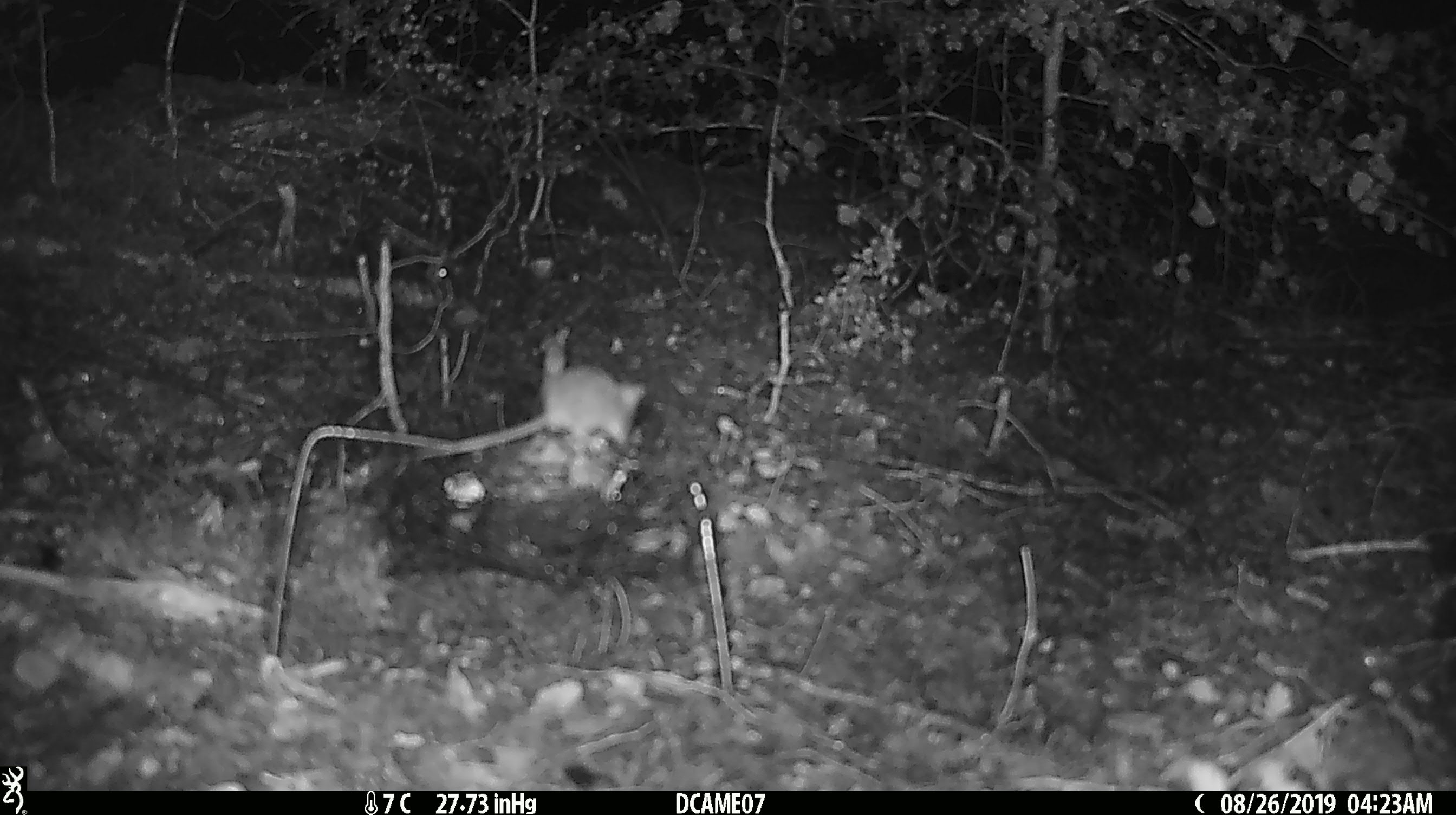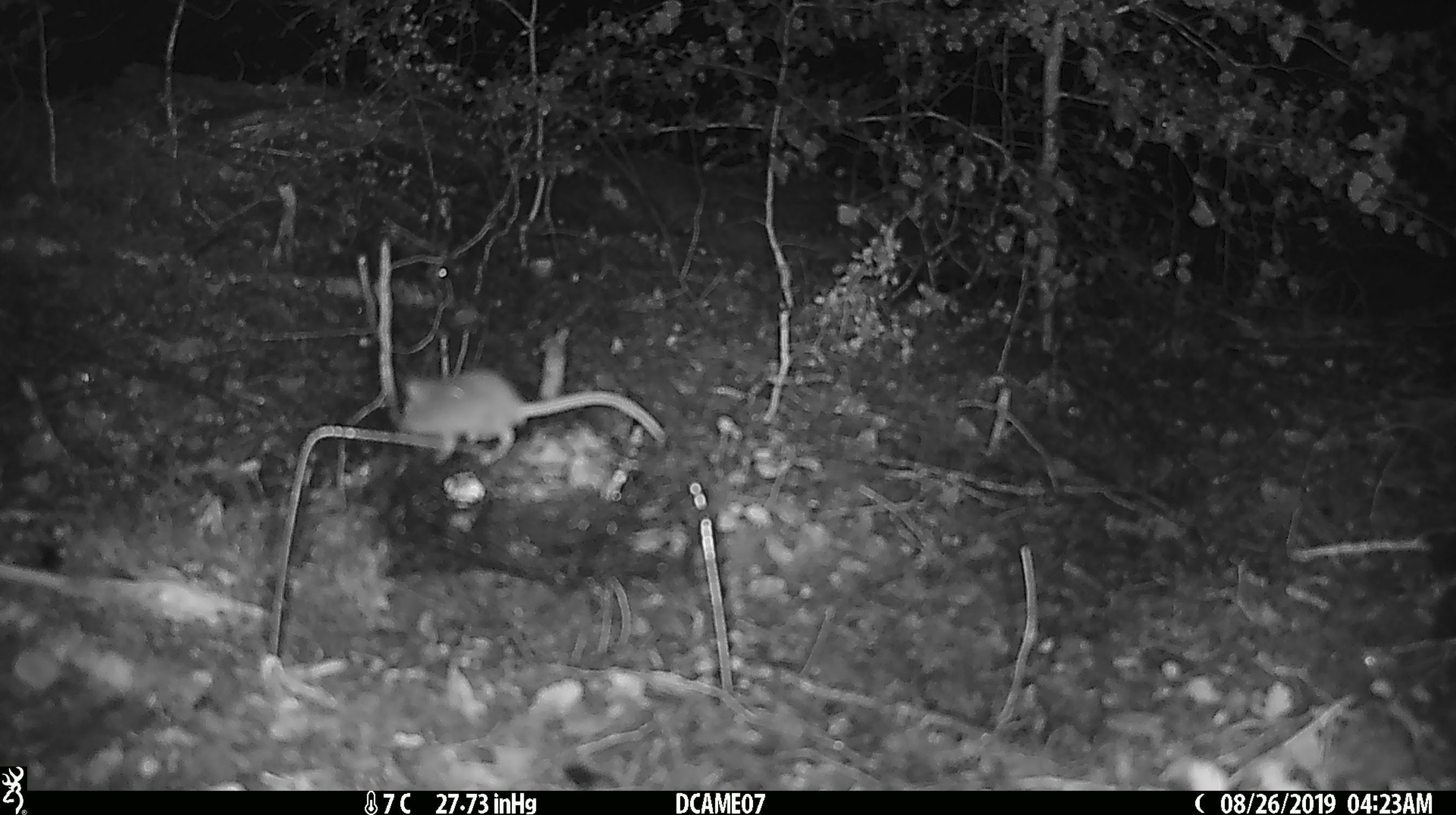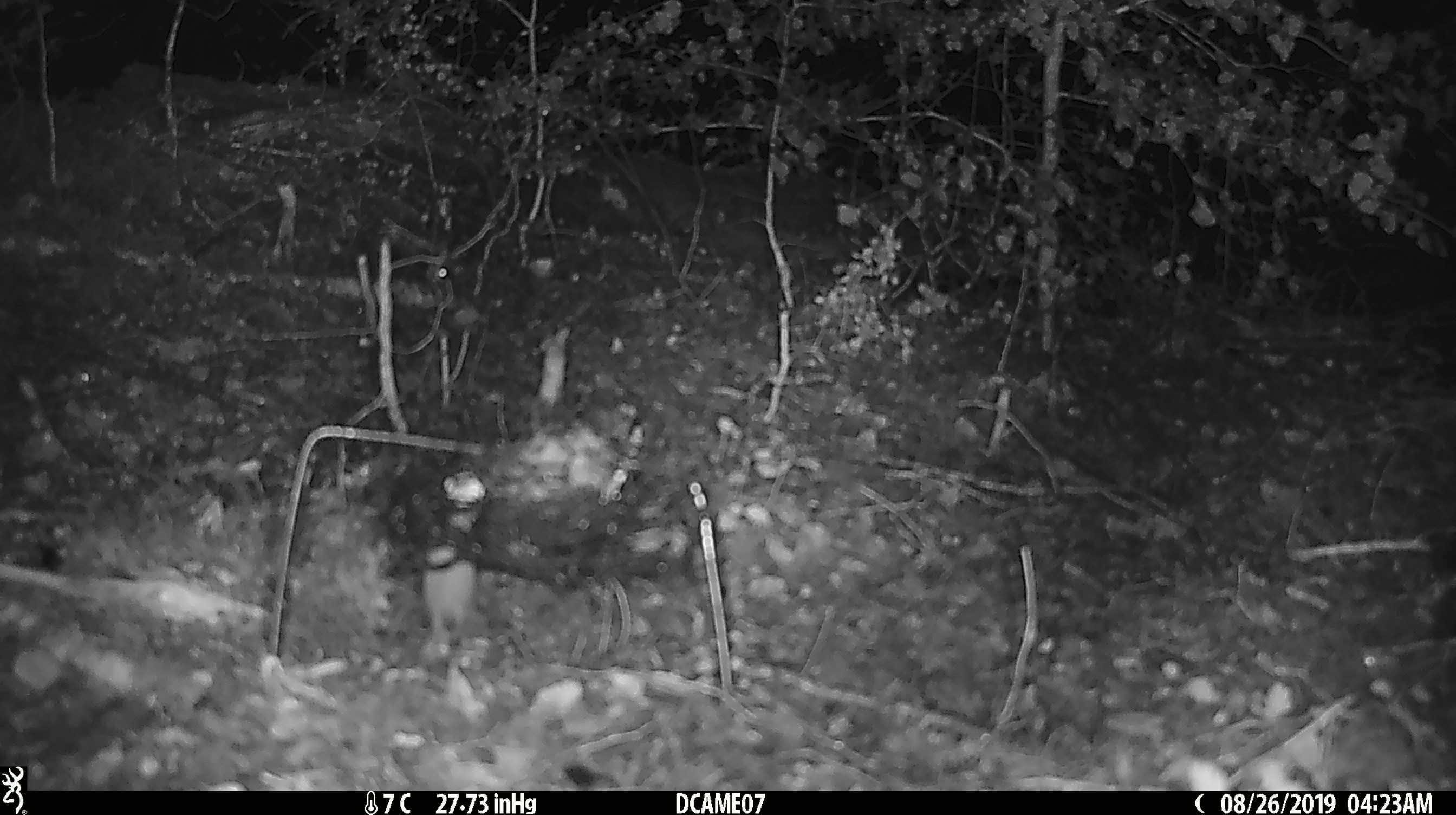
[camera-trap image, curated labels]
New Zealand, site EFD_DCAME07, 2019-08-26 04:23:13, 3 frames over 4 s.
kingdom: Animalia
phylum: Chordata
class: Mammalia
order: Rodentia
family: Muridae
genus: Mus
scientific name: Mus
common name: mouse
Mouse (Mus).